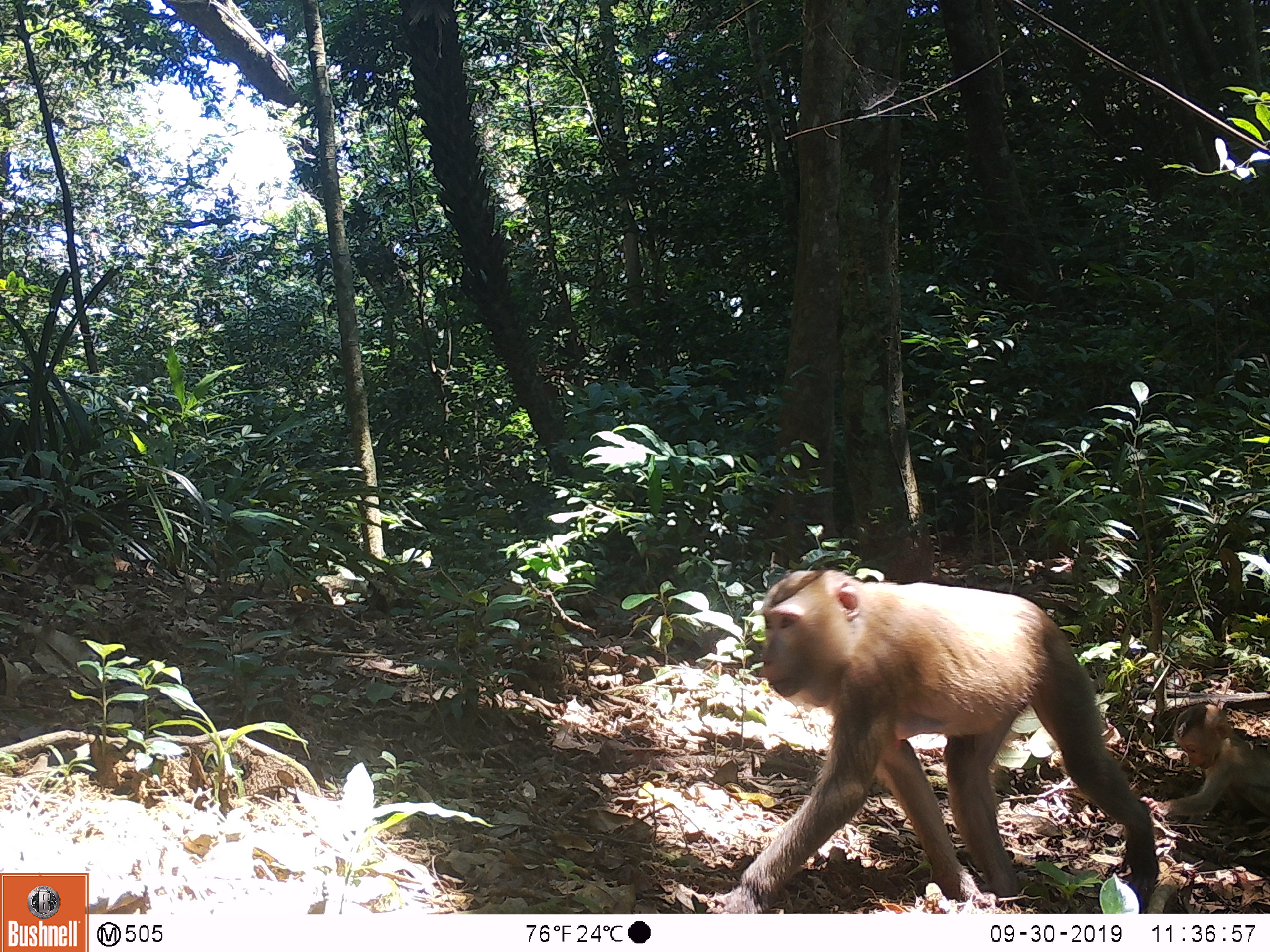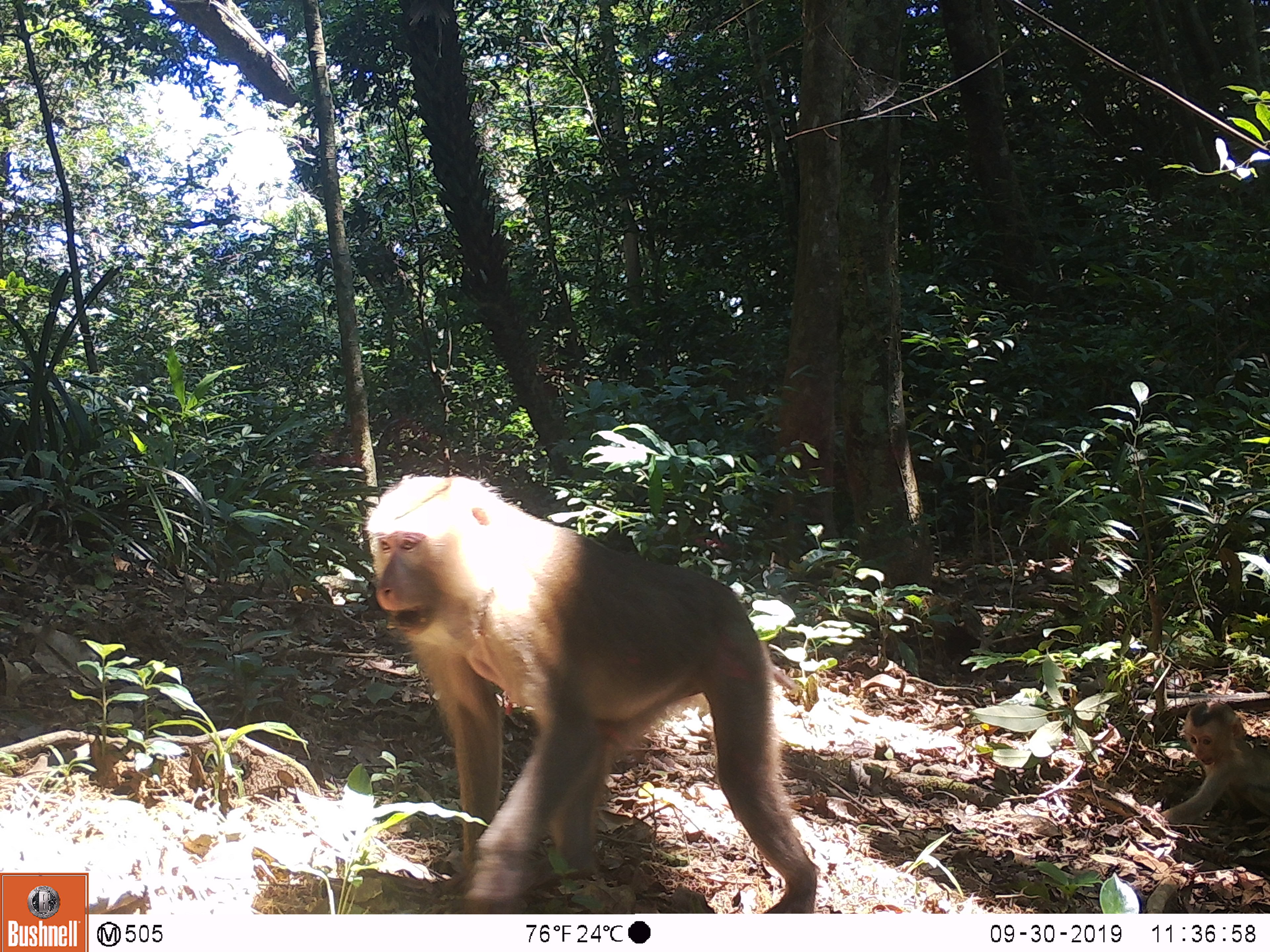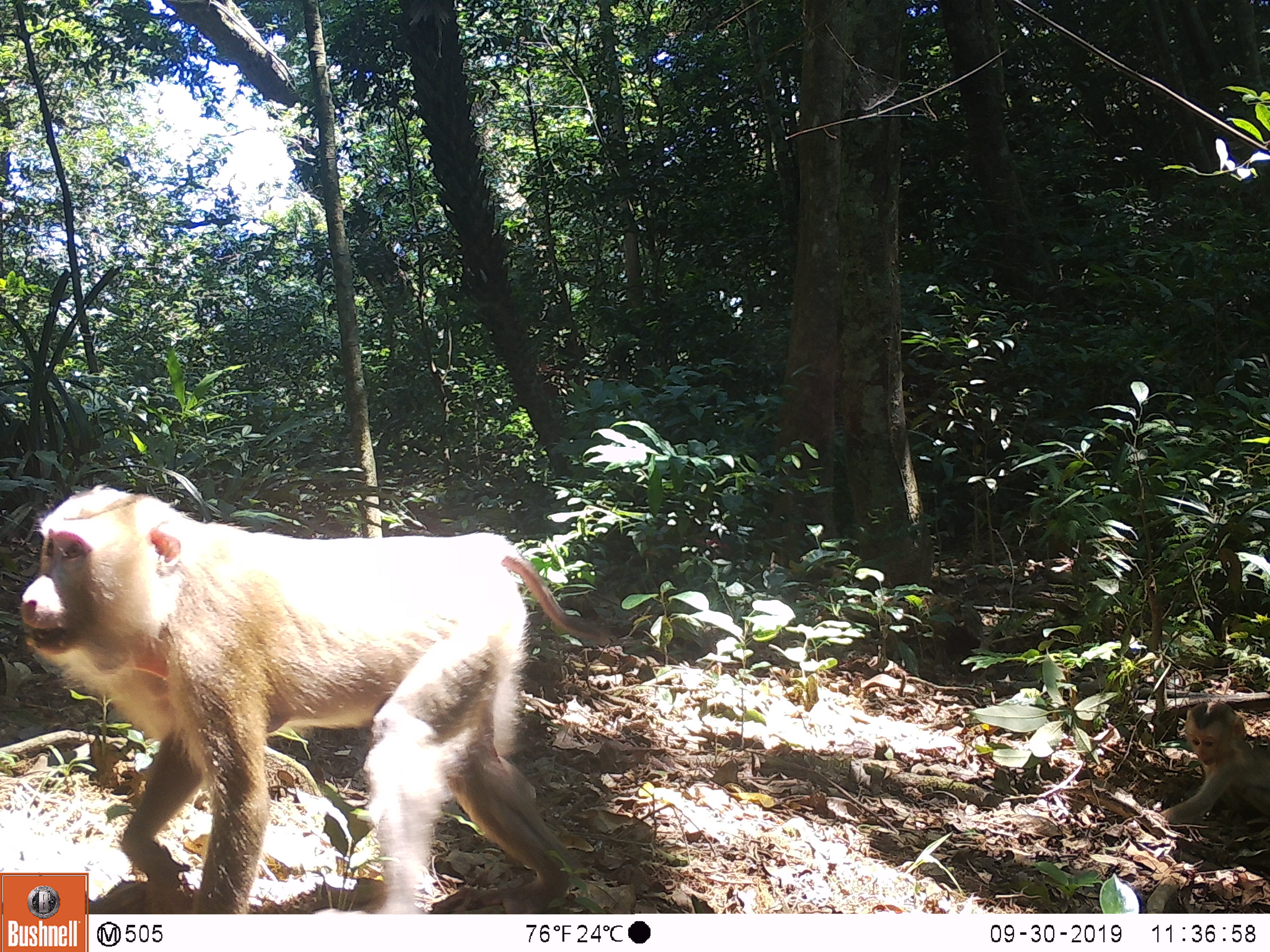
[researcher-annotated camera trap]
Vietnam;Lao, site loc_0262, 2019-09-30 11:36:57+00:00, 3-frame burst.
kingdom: Animalia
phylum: Chordata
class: Mammalia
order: Primates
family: Cercopithecidae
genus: Macaca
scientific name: Macaca nemestrina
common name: pig-tailed macaque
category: pig tailed macaque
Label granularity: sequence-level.